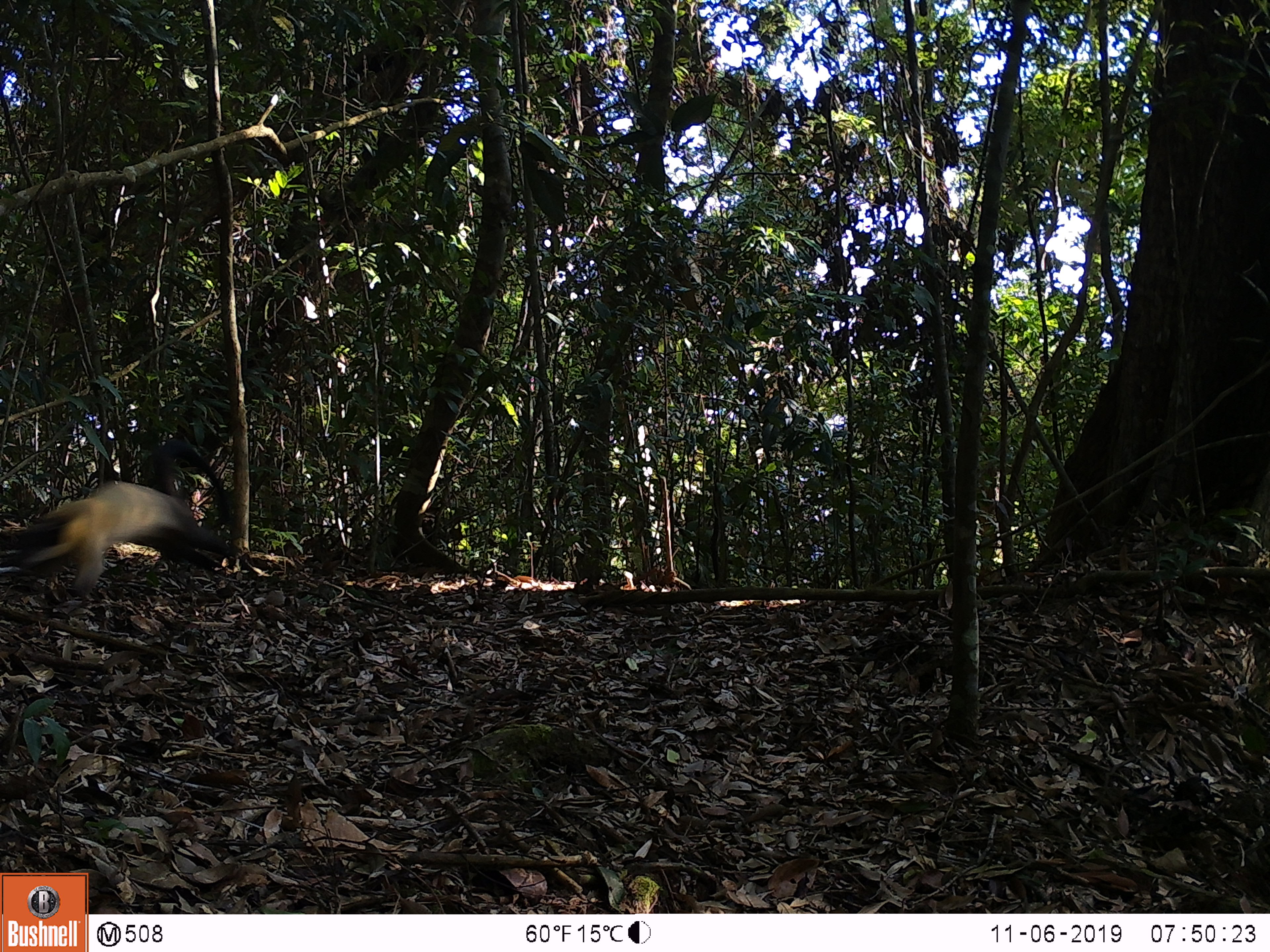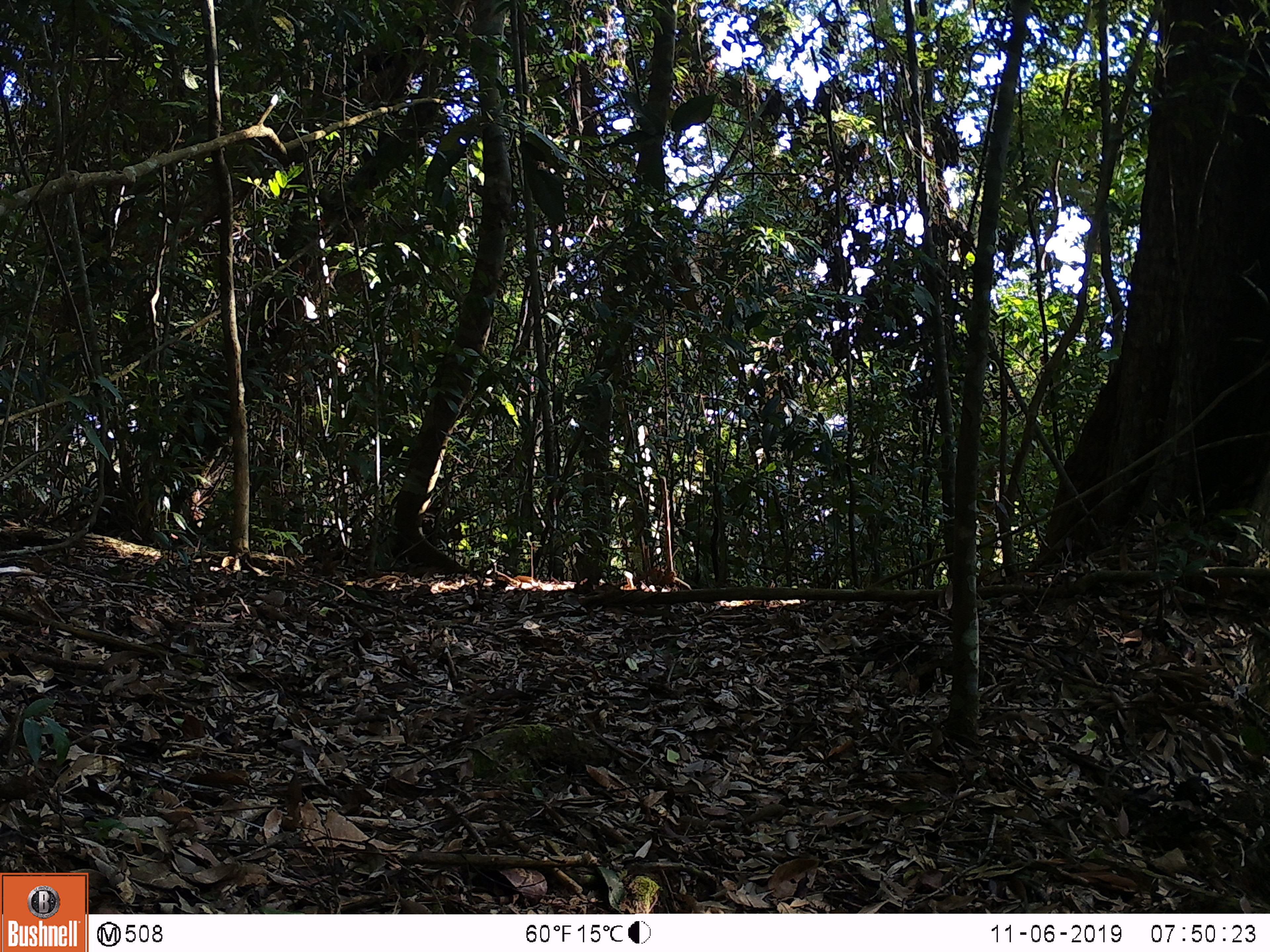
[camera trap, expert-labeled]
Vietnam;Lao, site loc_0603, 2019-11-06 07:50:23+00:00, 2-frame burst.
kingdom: Animalia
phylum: Chordata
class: Mammalia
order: Carnivora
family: Mustelidae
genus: Martes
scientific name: Martes flavigula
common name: yellow-throated marten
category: yellow throated marten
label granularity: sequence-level